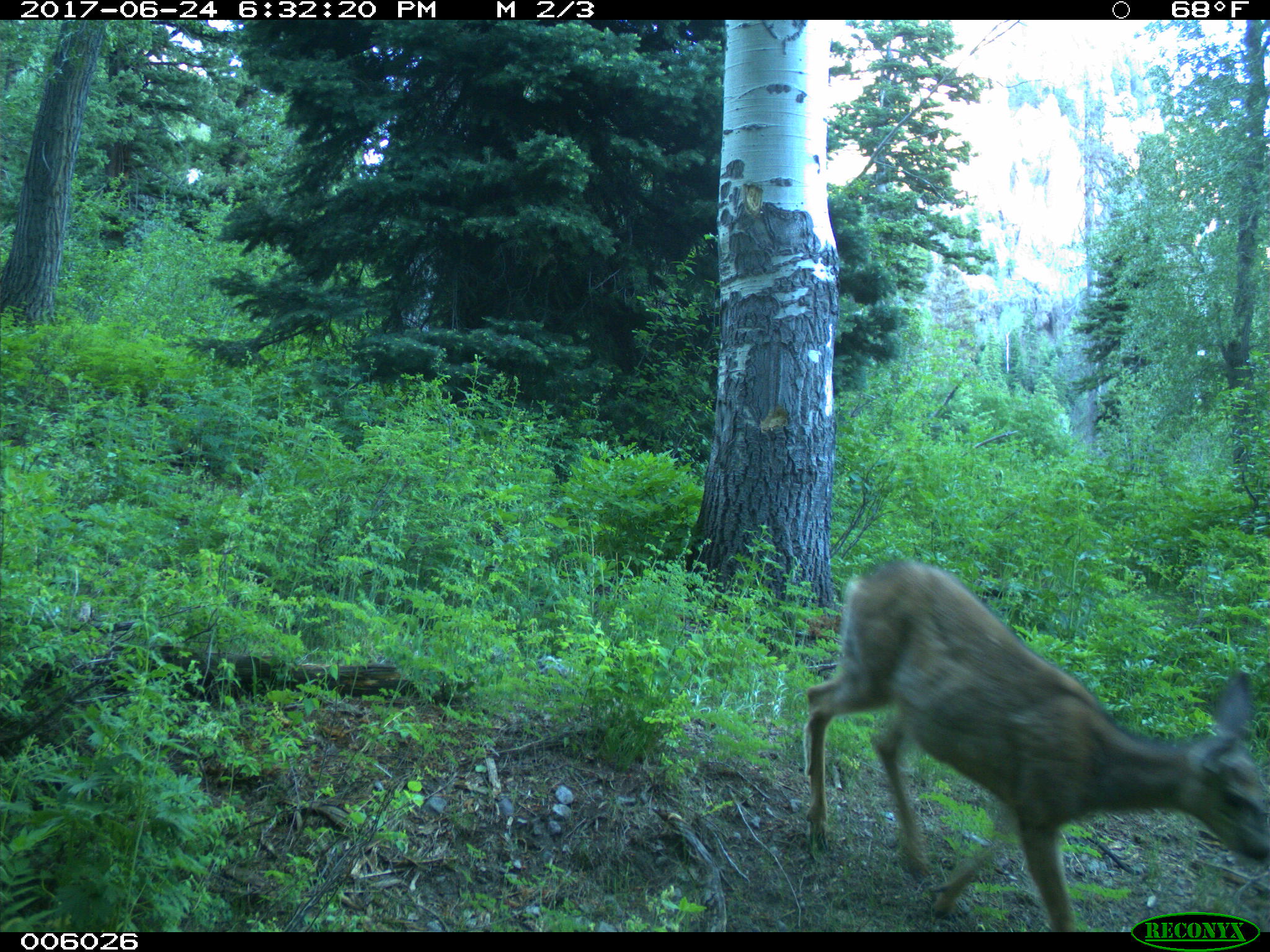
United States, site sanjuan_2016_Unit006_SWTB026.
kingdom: Animalia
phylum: Chordata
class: Mammalia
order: Artiodactyla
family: Cervidae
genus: Odocoileus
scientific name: Odocoileus hemionus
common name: mule deer